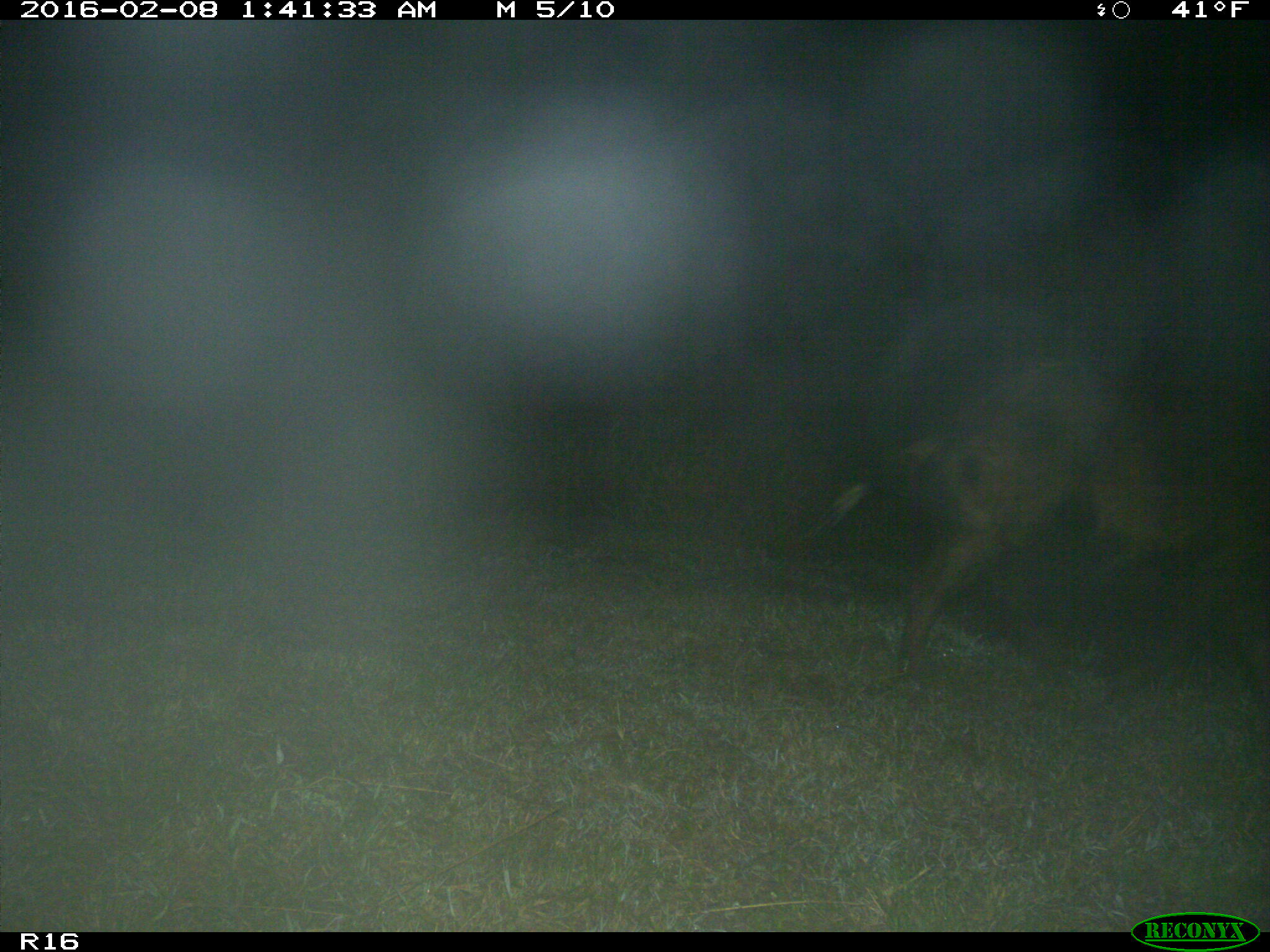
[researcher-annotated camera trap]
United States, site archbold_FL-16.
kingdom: Animalia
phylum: Chordata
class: Mammalia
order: Artiodactyla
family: Suidae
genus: Sus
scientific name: Sus scrofa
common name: wild boar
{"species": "Sus scrofa (wild boar)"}